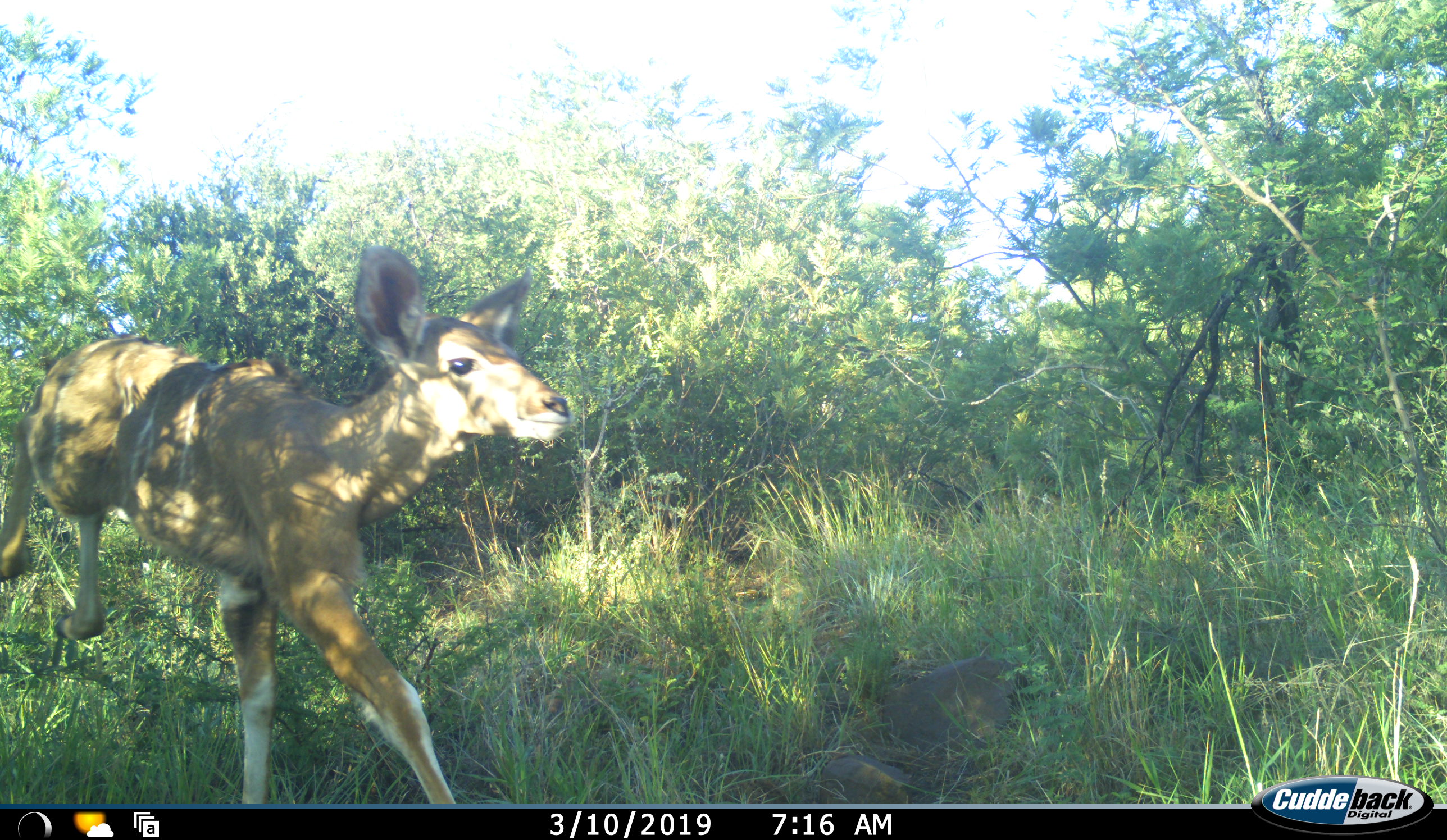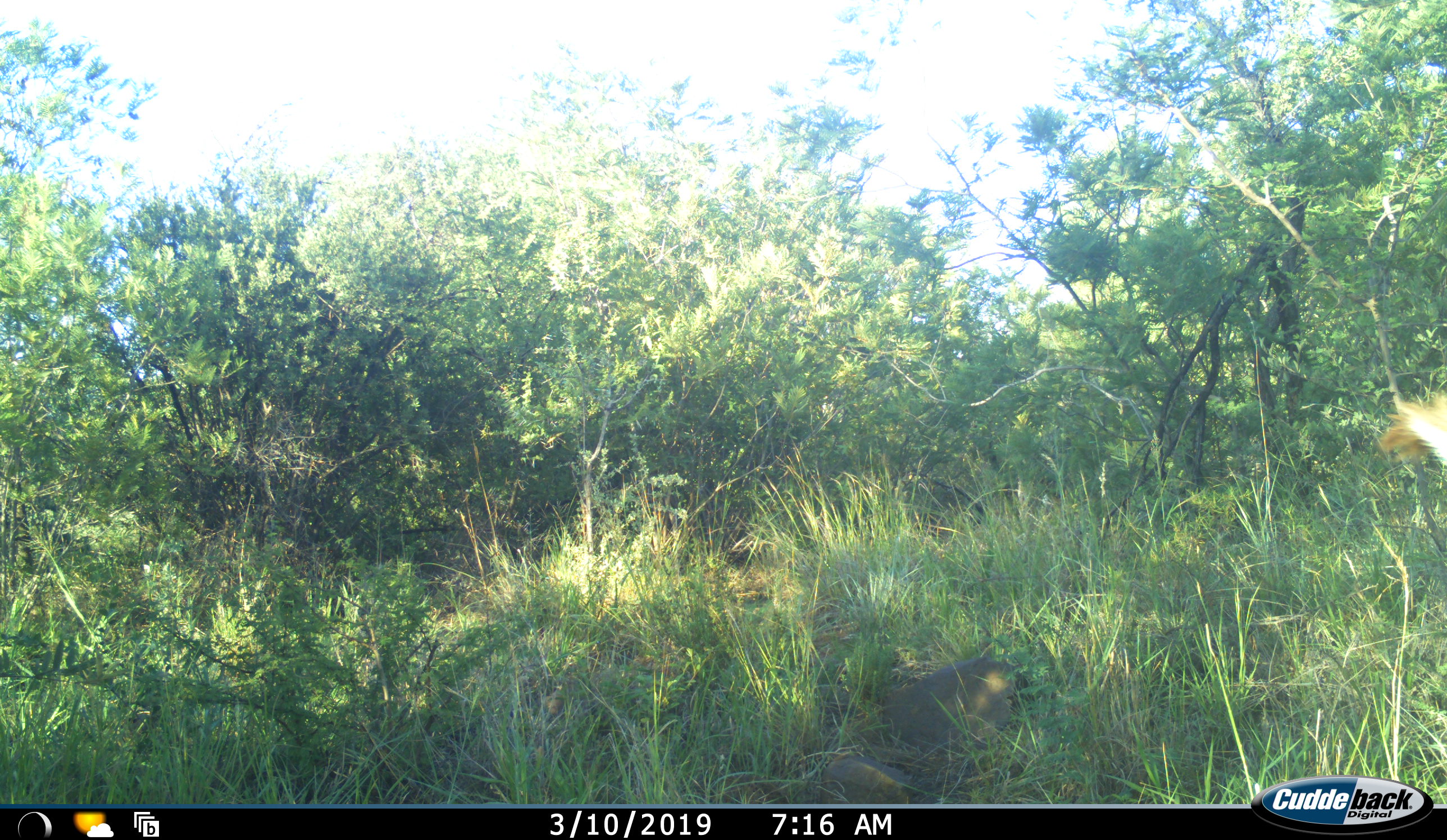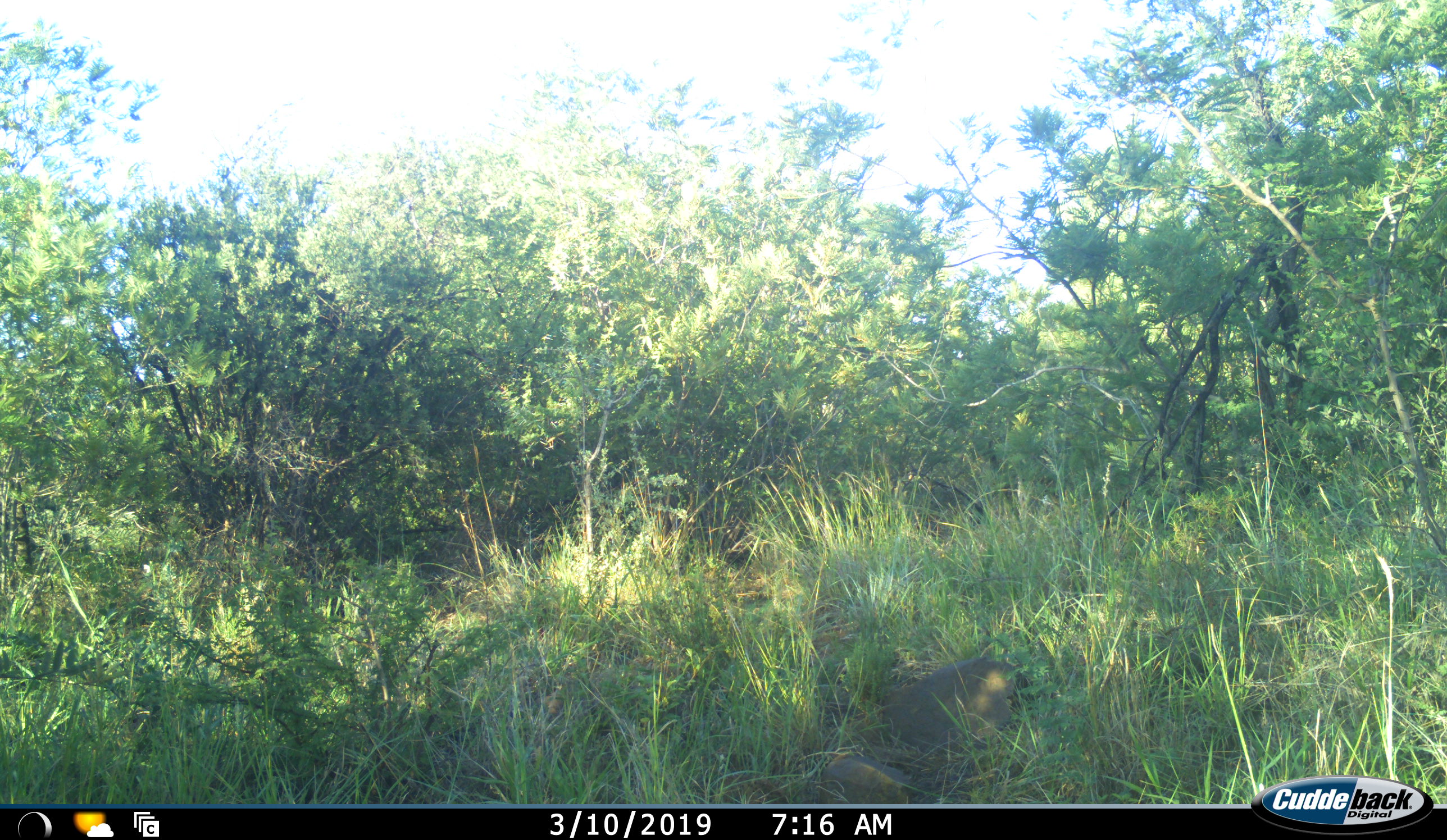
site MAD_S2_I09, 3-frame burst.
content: unidentified animal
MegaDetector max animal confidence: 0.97